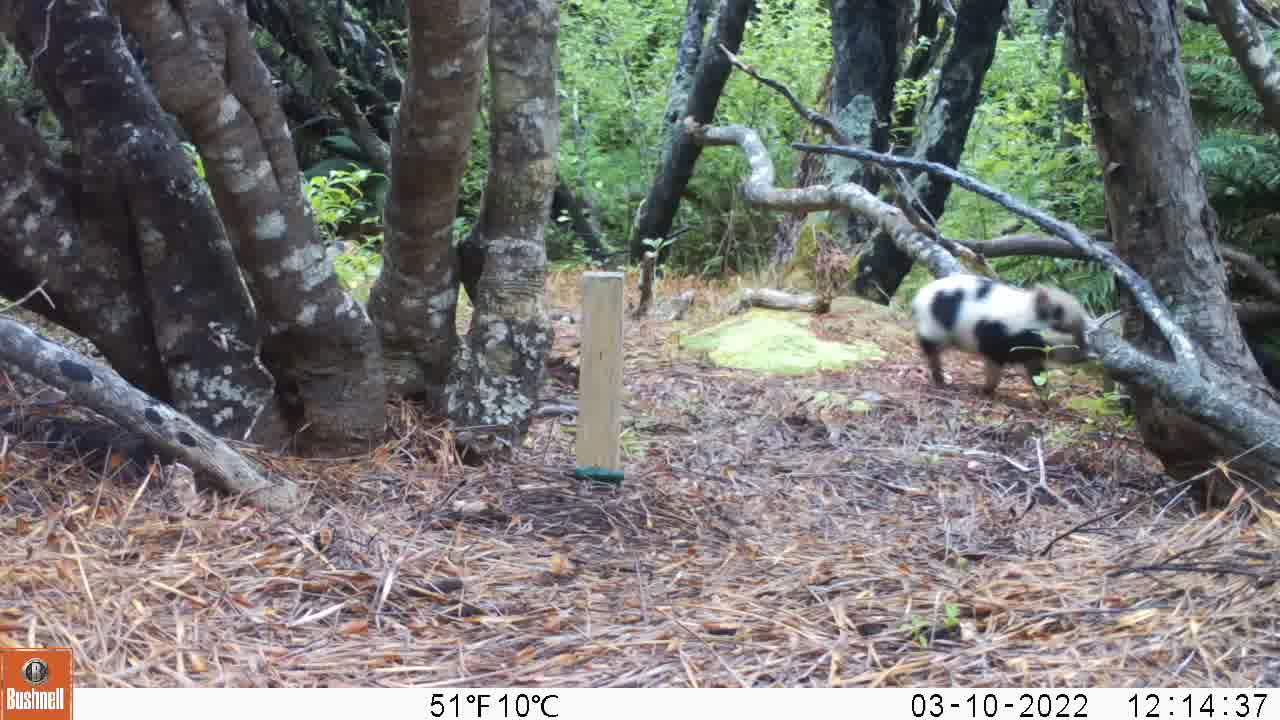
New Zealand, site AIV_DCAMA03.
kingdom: Animalia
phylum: Chordata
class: Mammalia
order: Artiodactyla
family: Suidae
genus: Sus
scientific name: Sus scrofa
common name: pig